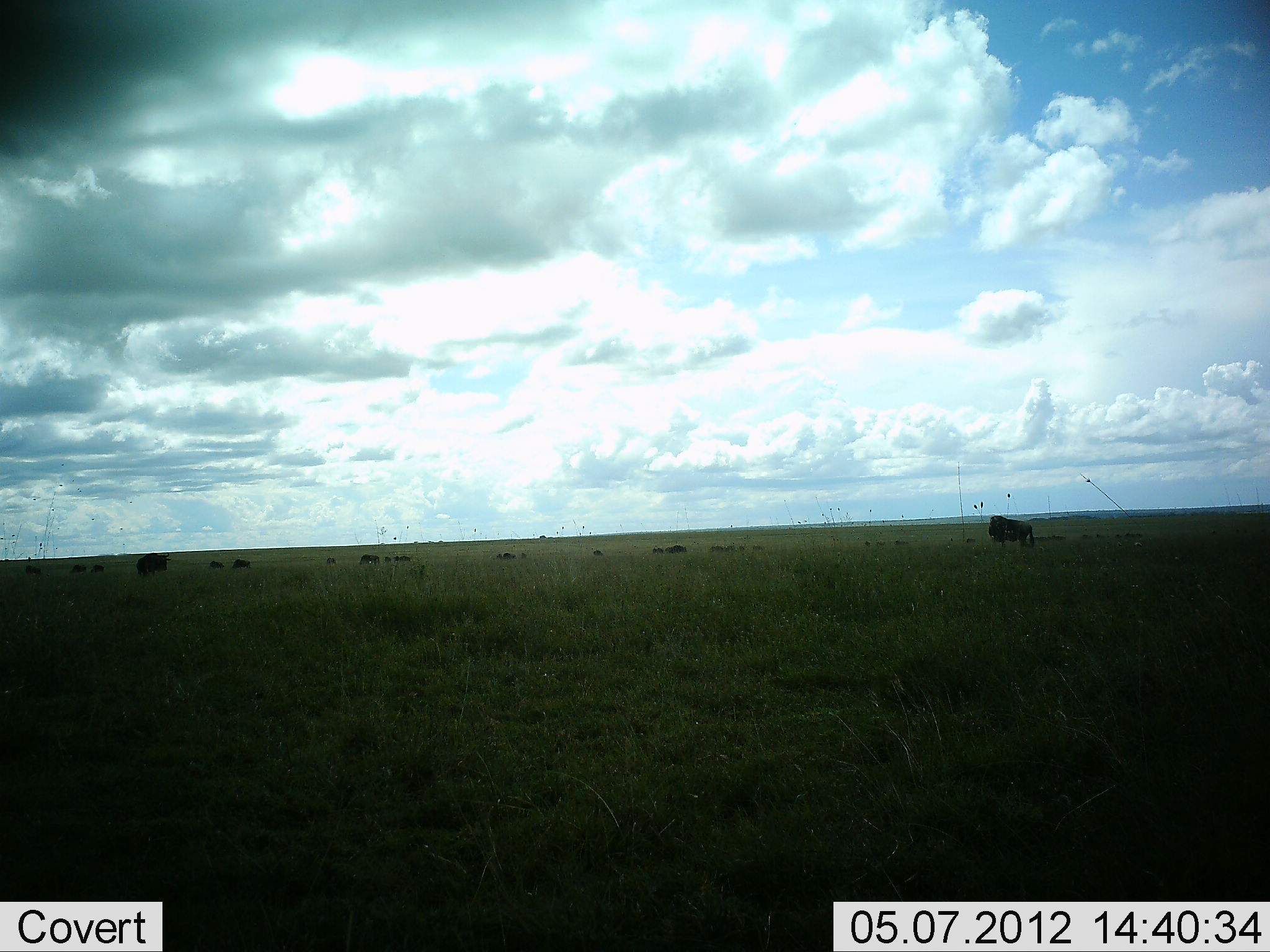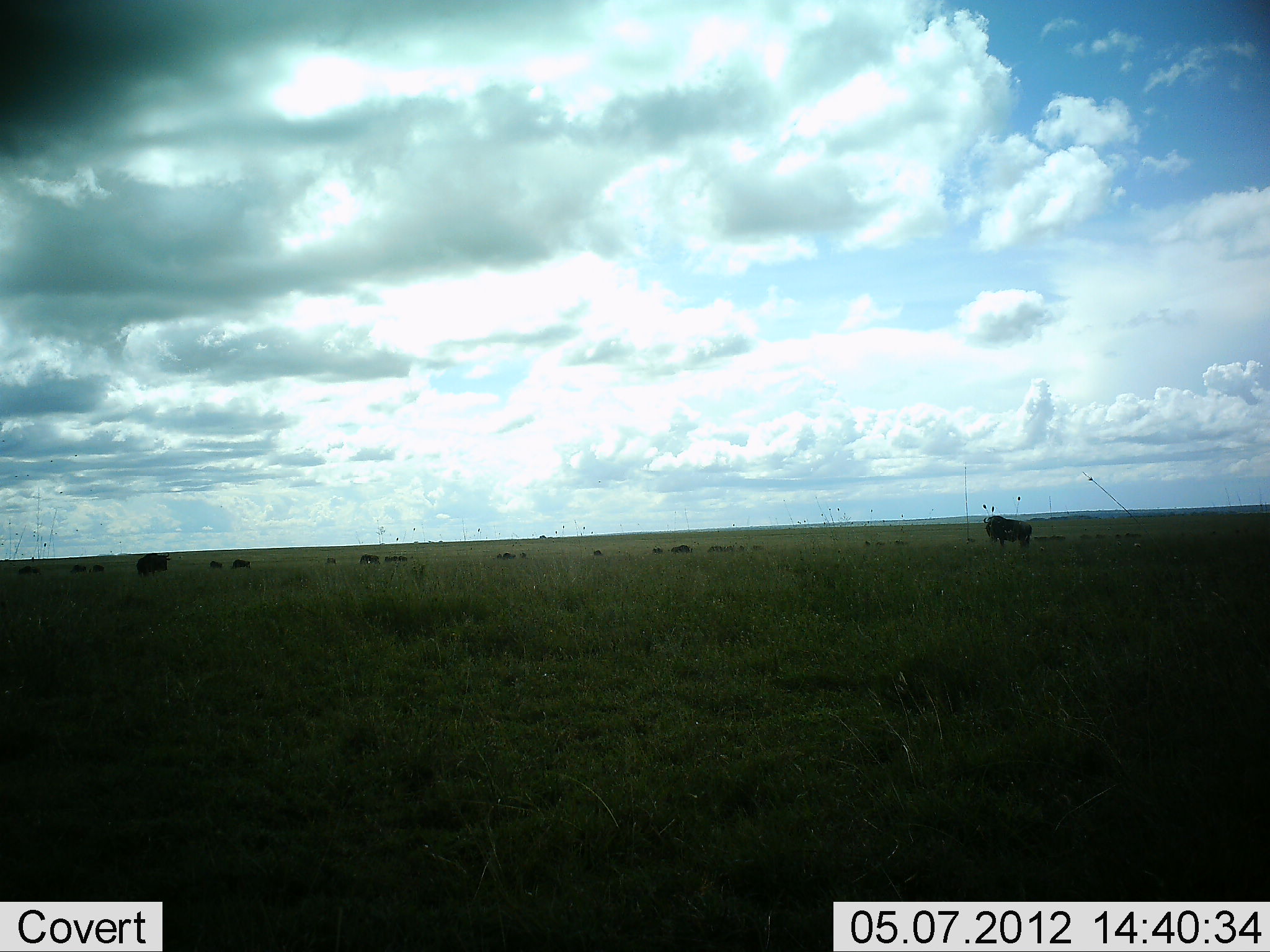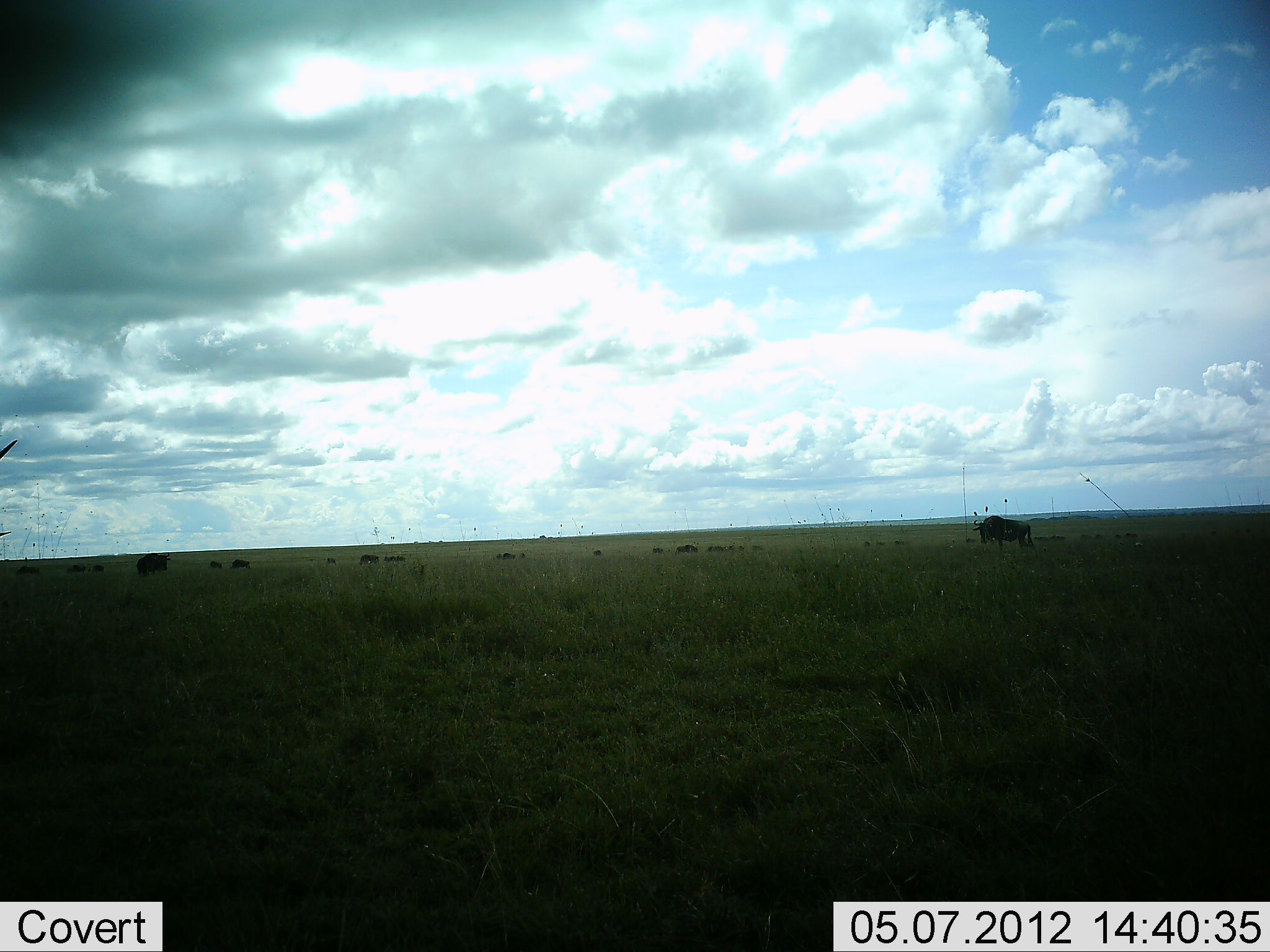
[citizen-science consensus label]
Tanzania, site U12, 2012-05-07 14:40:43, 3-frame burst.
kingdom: Animalia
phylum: Chordata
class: Mammalia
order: Artiodactyla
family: Bovidae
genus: Connochaetes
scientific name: Connochaetes taurinus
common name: blue wildebeest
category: wildebeest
Wildebeest (blue wildebeest) (Connochaetes taurinus), count 11-50. Behavior (volunteer vote fractions): standing 80%, resting 0%, moving 50%, interacting 0%. Young present (vote fraction): 0%. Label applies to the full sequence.